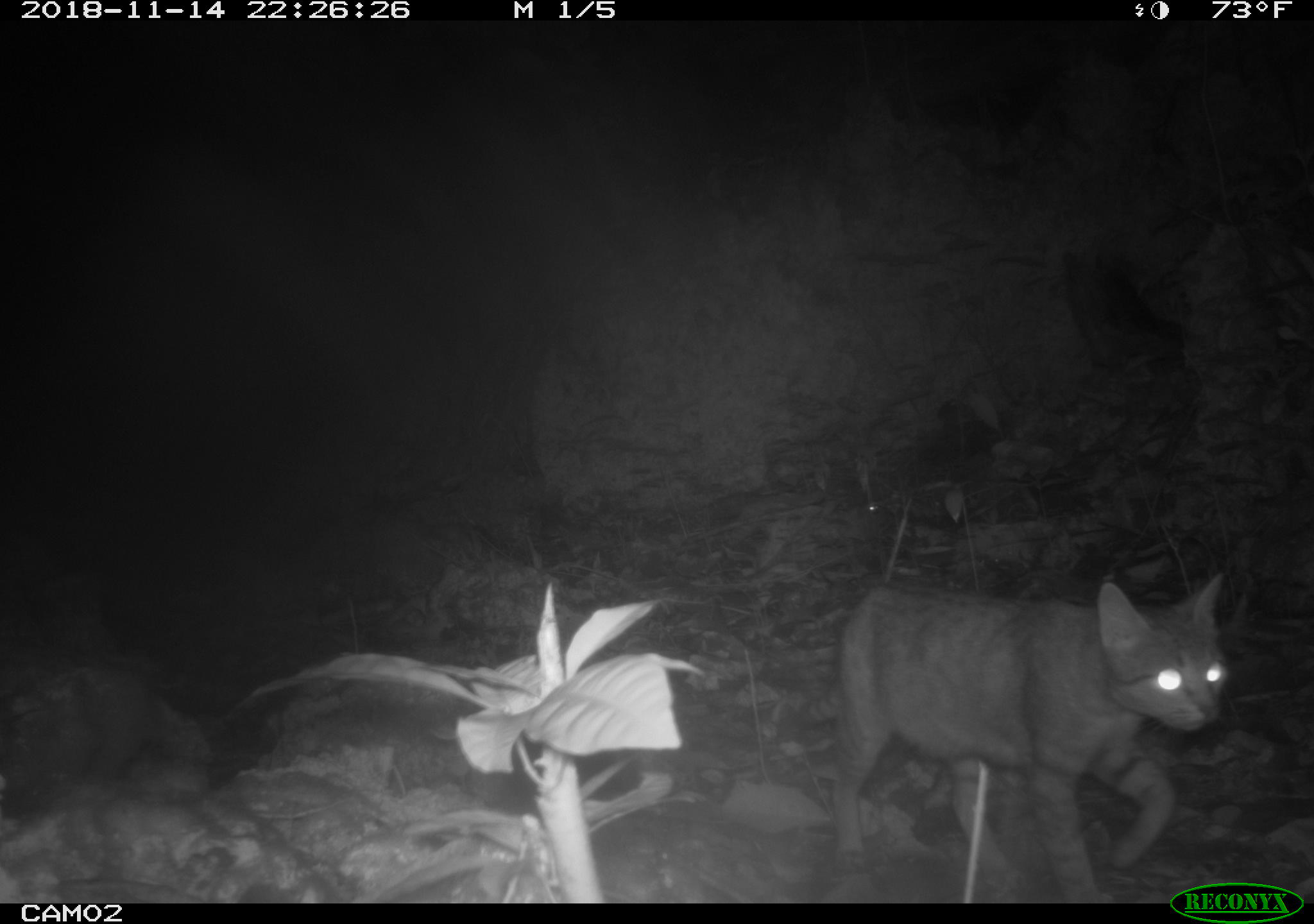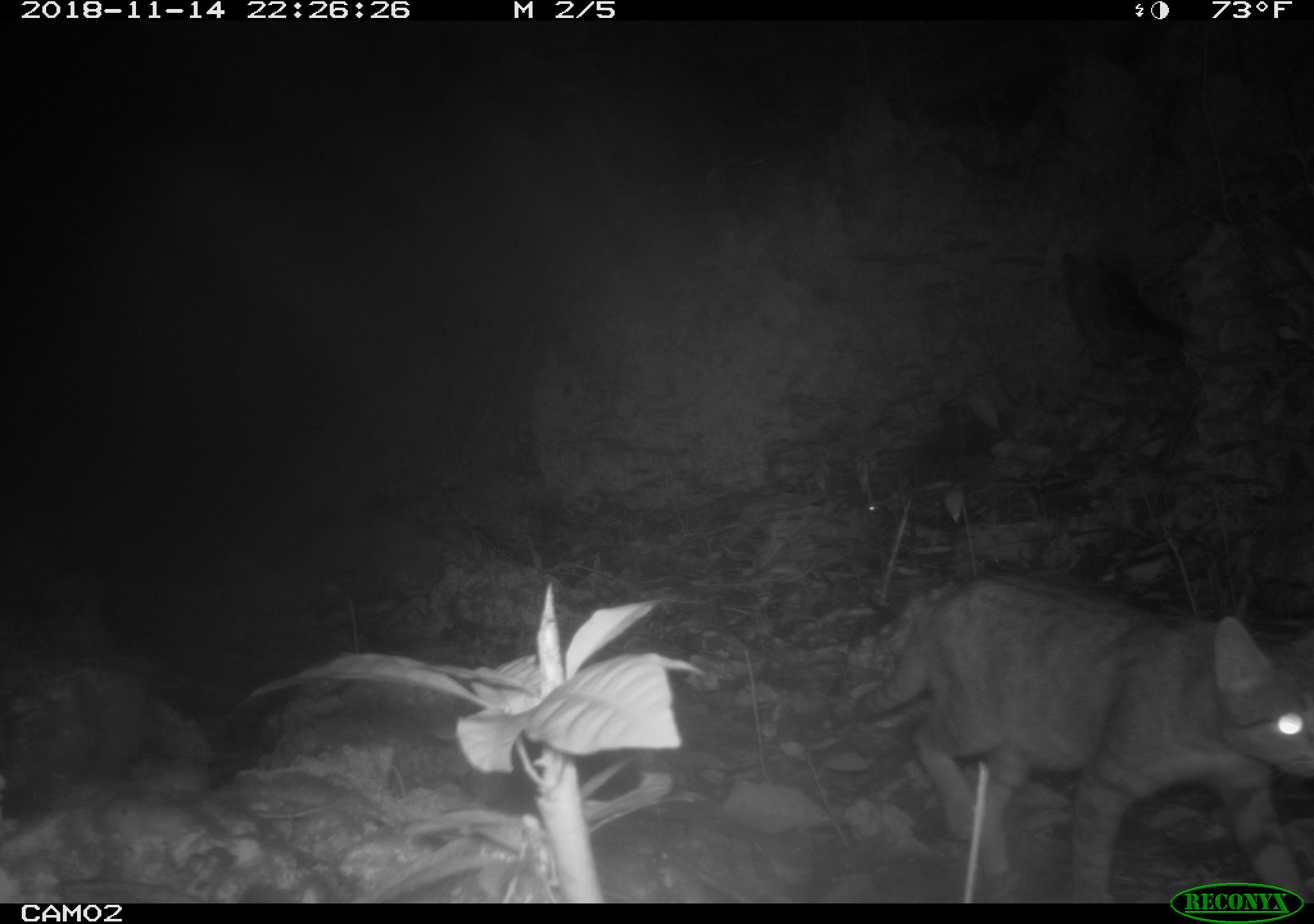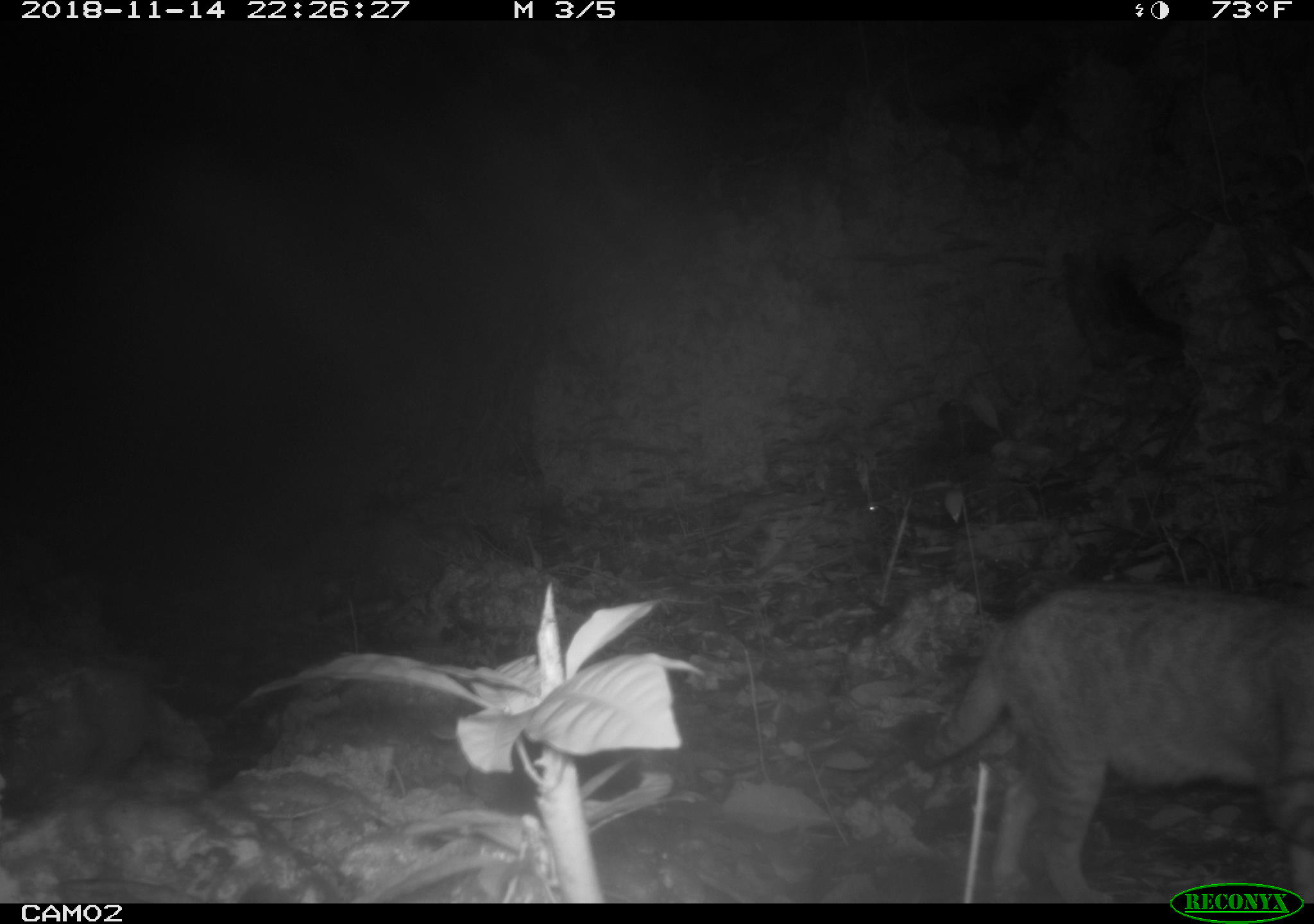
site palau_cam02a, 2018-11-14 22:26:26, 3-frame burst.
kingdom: Animalia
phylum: Chordata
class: Mammalia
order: Carnivora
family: Felidae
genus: Felis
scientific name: Felis catus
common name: cat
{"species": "cat (Felis catus)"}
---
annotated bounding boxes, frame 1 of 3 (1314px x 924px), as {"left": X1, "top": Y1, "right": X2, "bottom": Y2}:
cat: {"left": 820, "top": 572, "right": 1233, "bottom": 902}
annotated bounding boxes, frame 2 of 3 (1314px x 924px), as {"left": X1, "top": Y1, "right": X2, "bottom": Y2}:
cat: {"left": 849, "top": 567, "right": 1314, "bottom": 883}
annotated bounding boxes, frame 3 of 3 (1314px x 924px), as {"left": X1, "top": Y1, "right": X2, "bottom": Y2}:
cat: {"left": 917, "top": 579, "right": 1314, "bottom": 900}